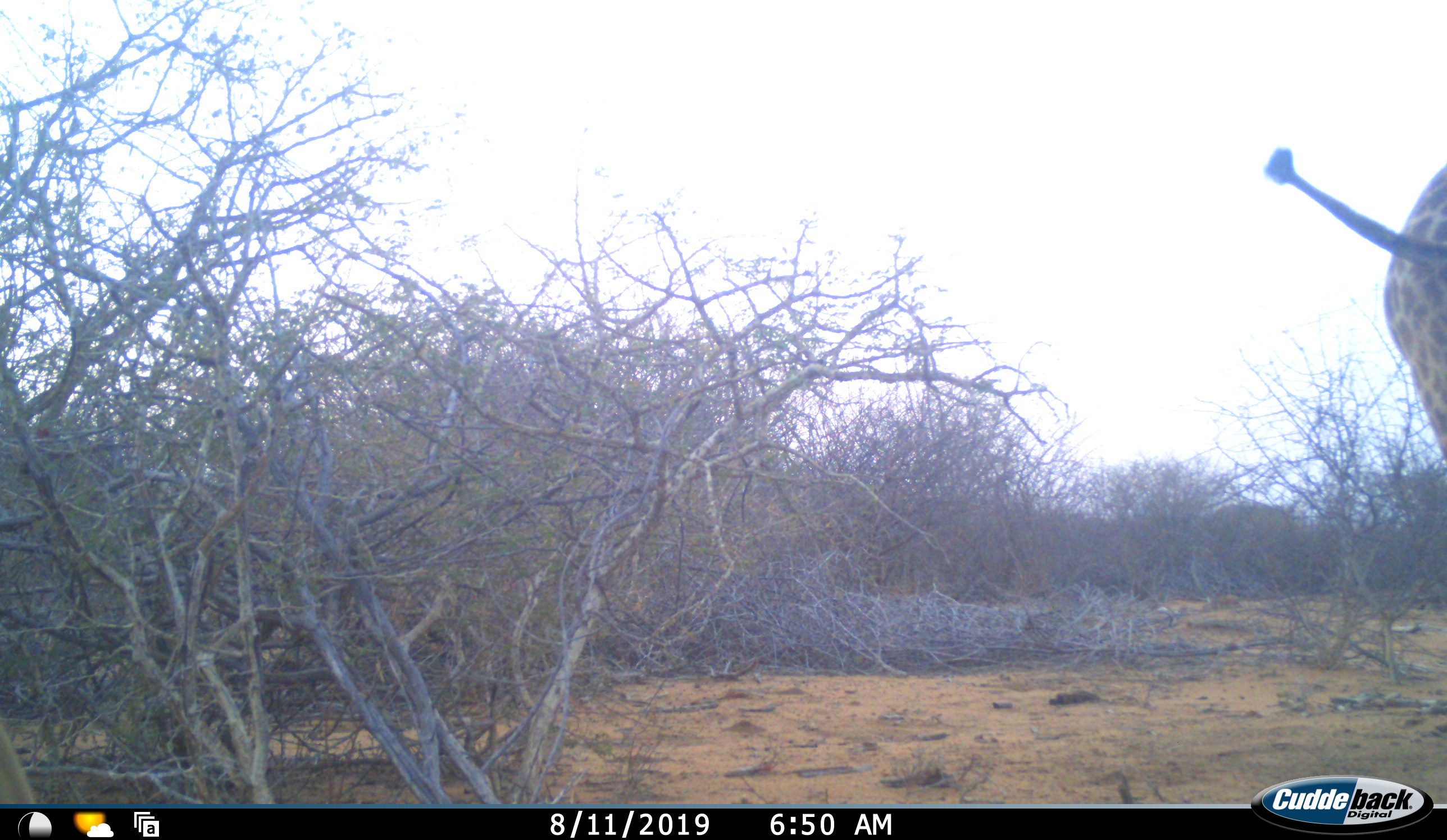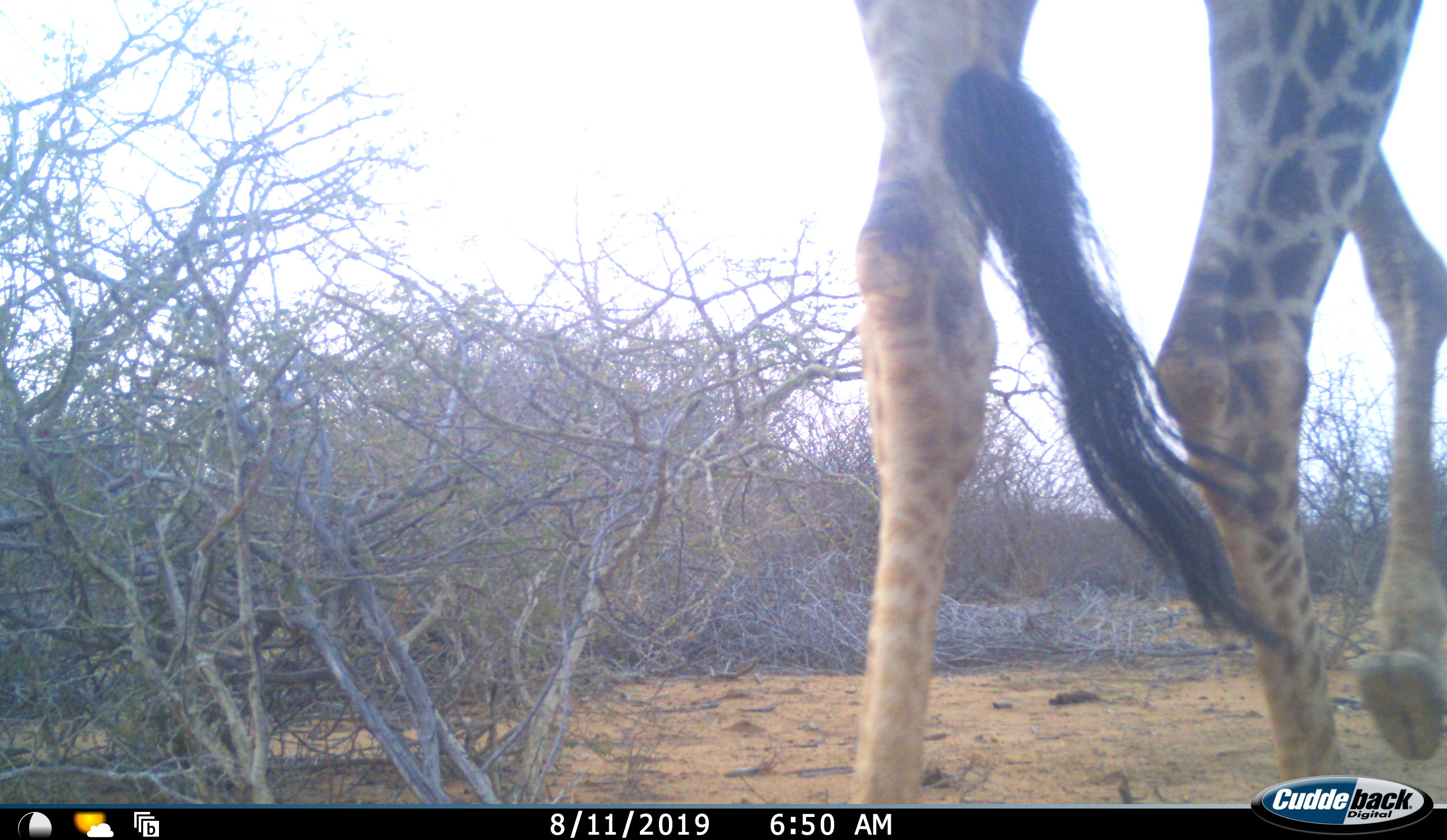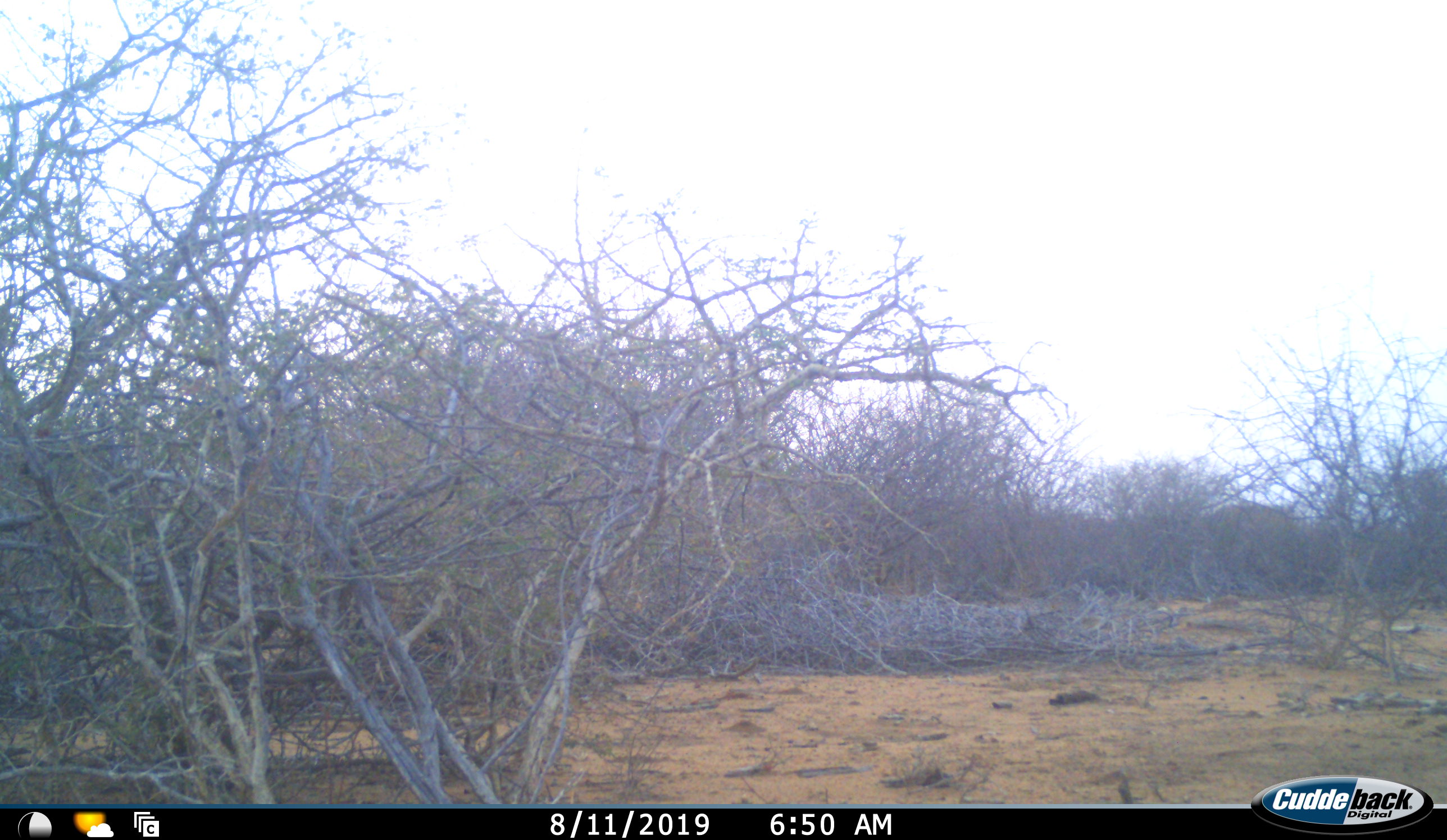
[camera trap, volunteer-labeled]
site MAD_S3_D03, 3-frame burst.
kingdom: Animalia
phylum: Chordata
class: Mammalia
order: Artiodactyla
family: Giraffidae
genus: Giraffa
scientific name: Giraffa camelopardalis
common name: giraffe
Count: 1.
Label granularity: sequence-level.